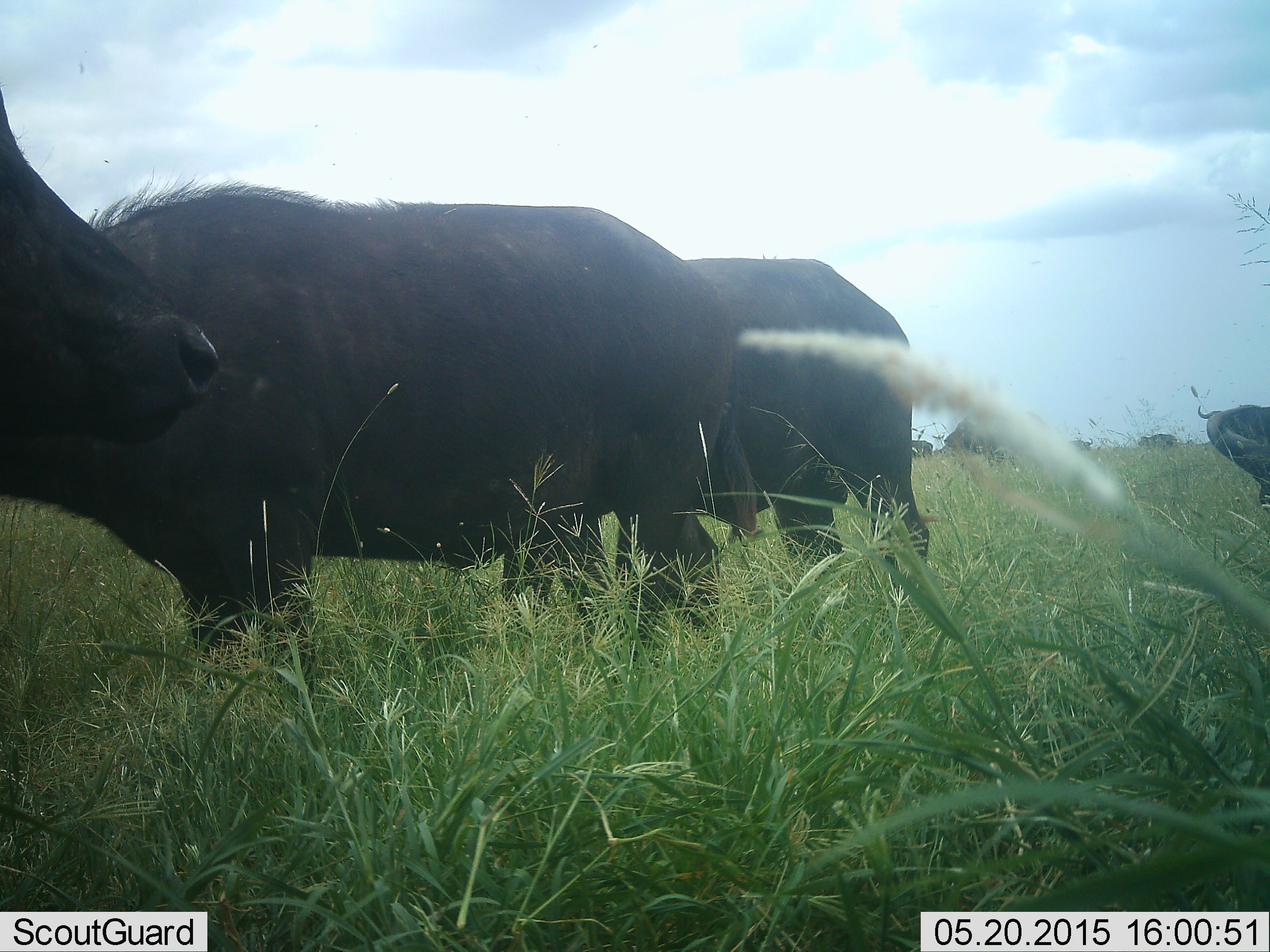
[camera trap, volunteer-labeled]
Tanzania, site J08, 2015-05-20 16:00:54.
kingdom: Animalia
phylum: Chordata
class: Mammalia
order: Artiodactyla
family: Bovidae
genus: Syncerus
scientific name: Syncerus caffer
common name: cape buffalo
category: buffalo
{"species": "buffalo (cape buffalo) (Syncerus caffer)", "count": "7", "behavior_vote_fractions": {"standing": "100%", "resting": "0%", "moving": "20%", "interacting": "0%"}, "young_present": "0%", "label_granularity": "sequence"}